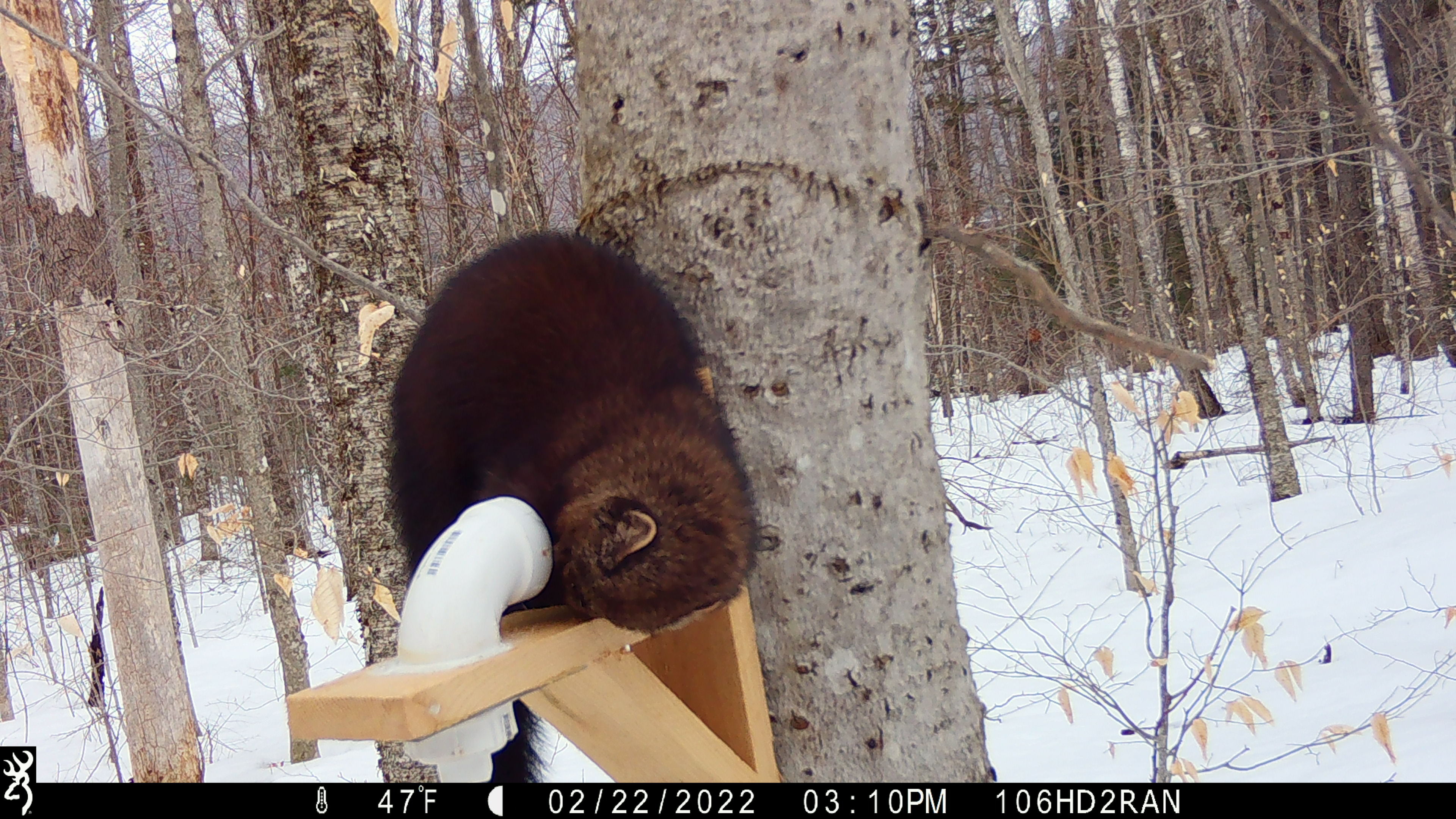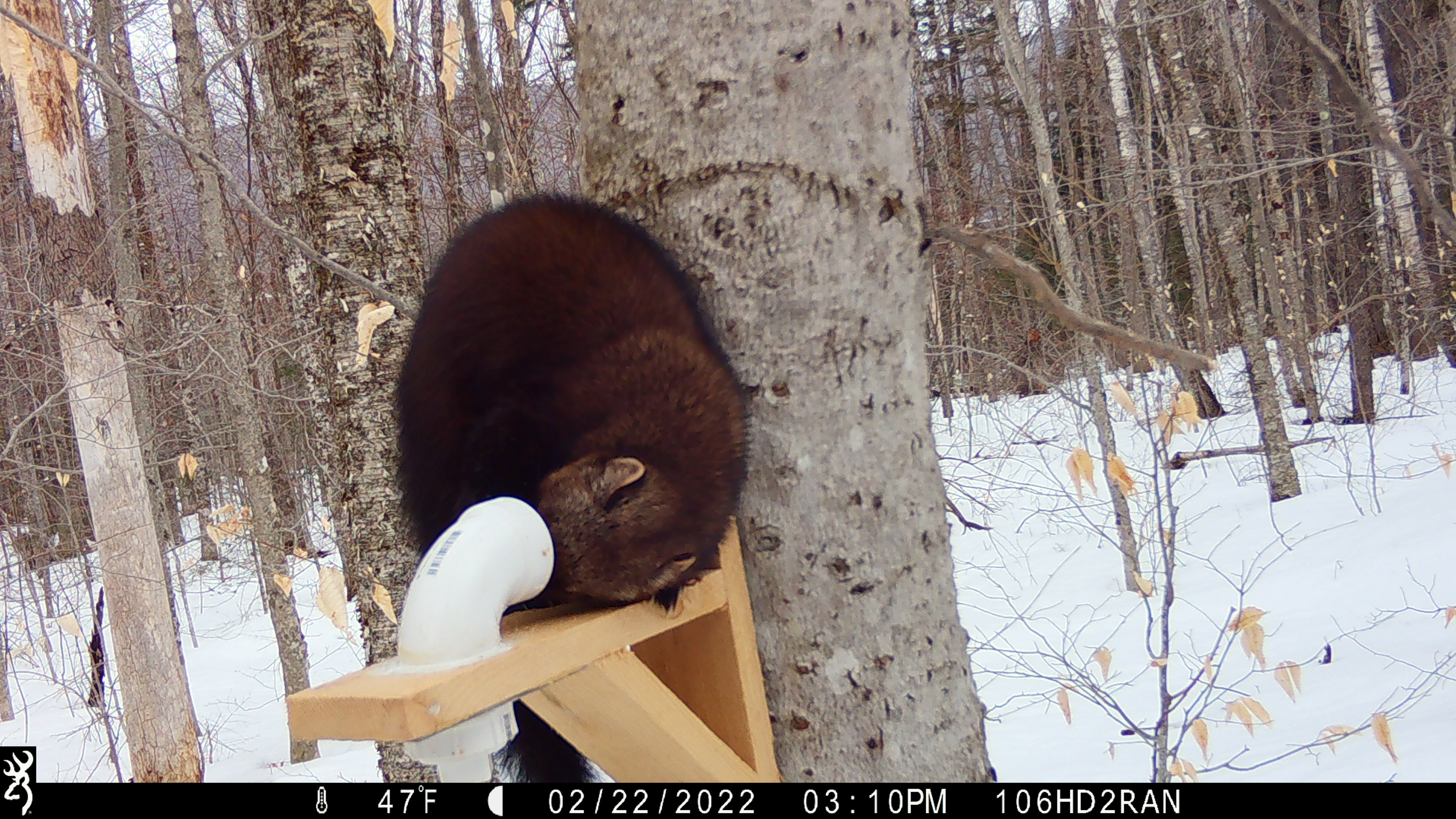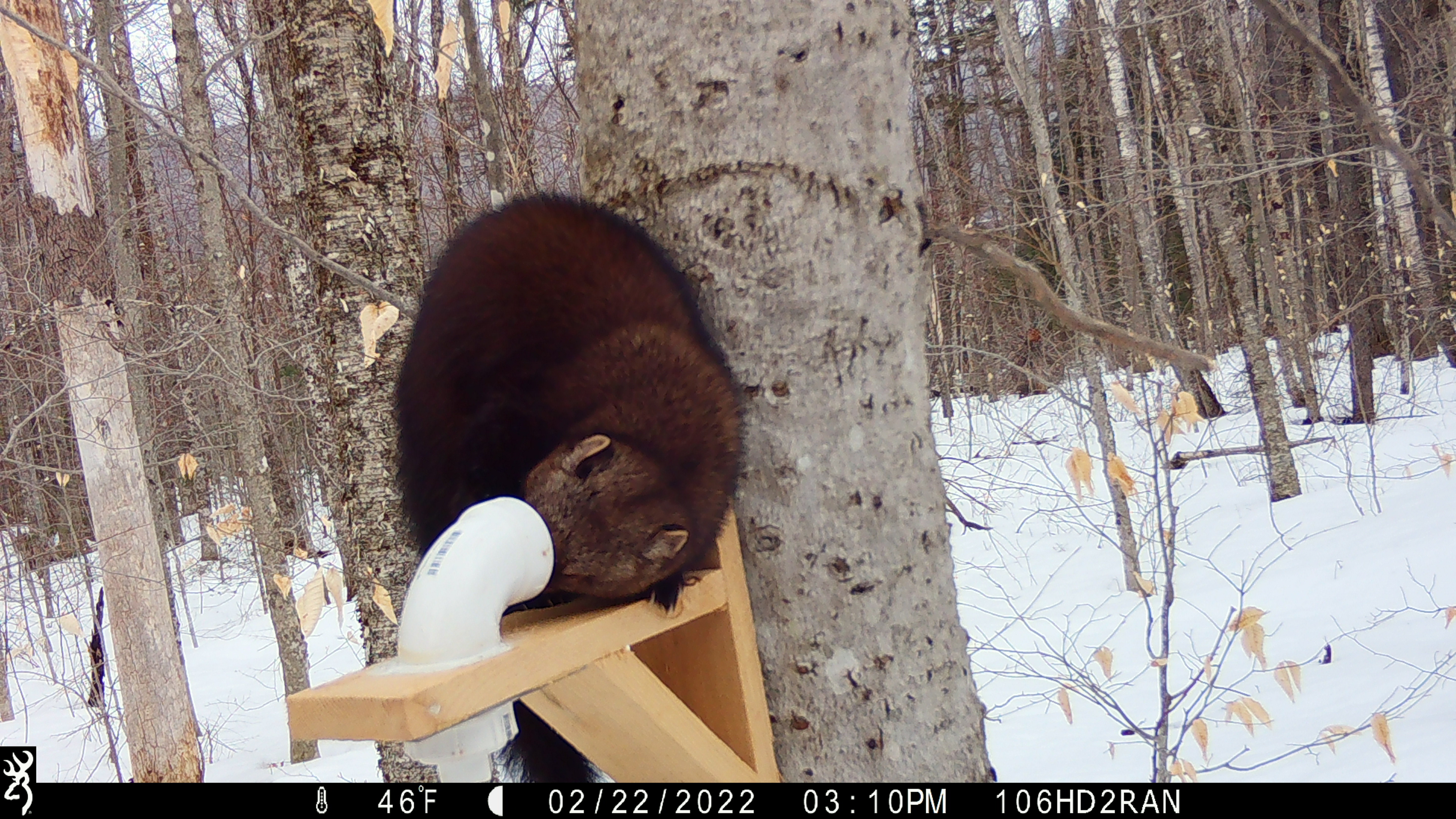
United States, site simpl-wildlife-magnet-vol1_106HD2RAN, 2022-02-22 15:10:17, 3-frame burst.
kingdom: Animalia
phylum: Chordata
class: Mammalia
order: Carnivora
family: Mustelidae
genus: Pekania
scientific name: Pekania pennanti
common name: fisher